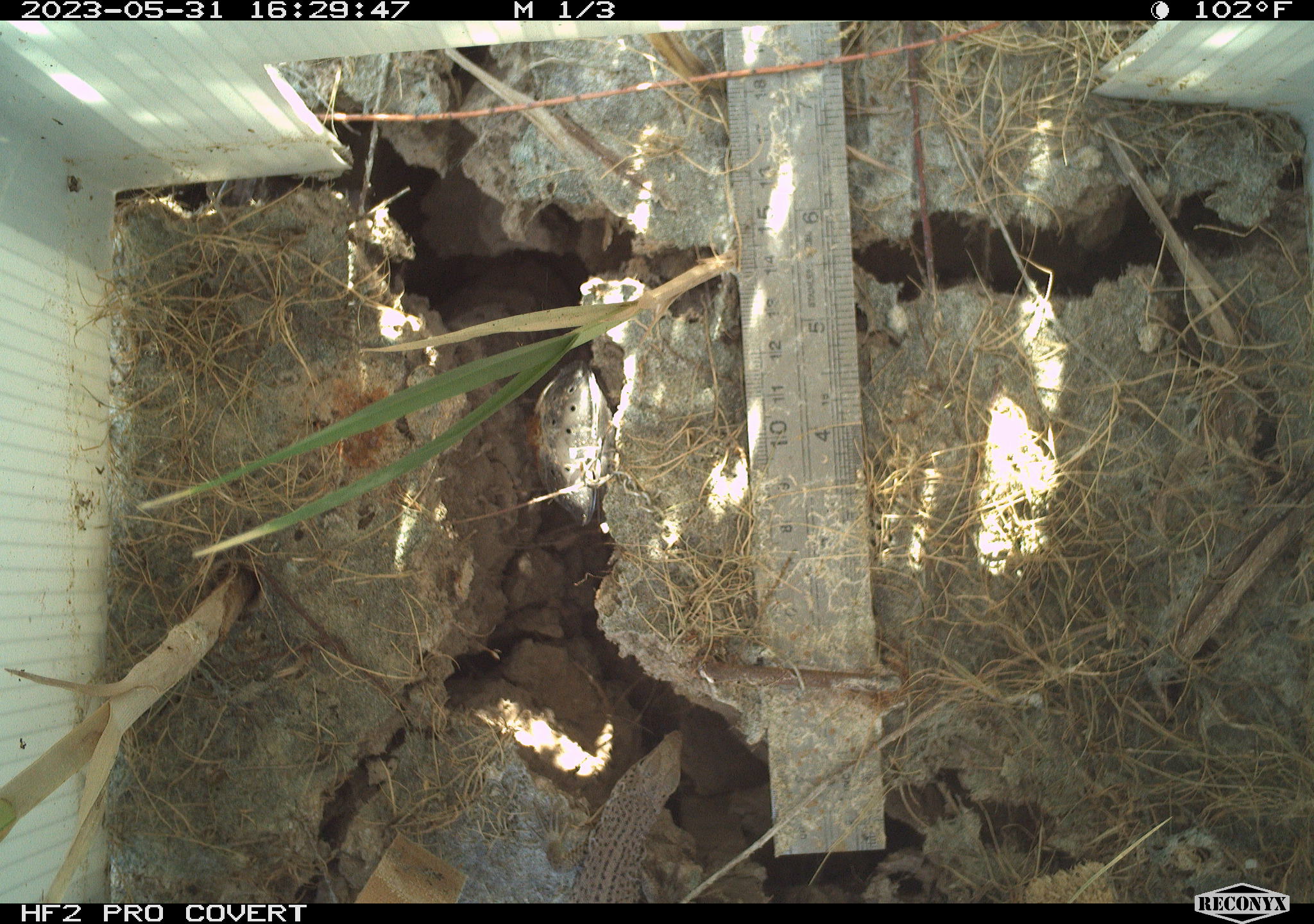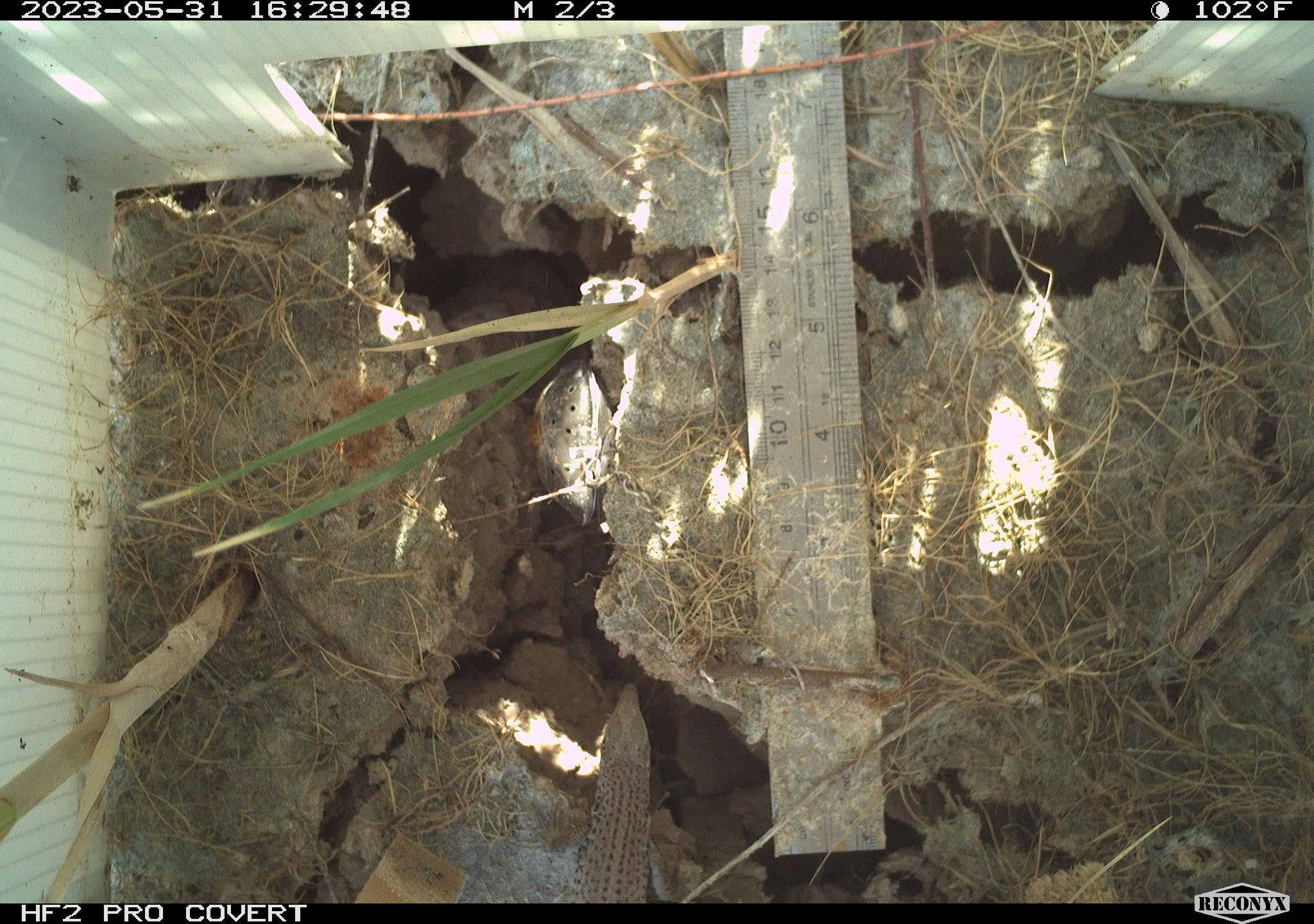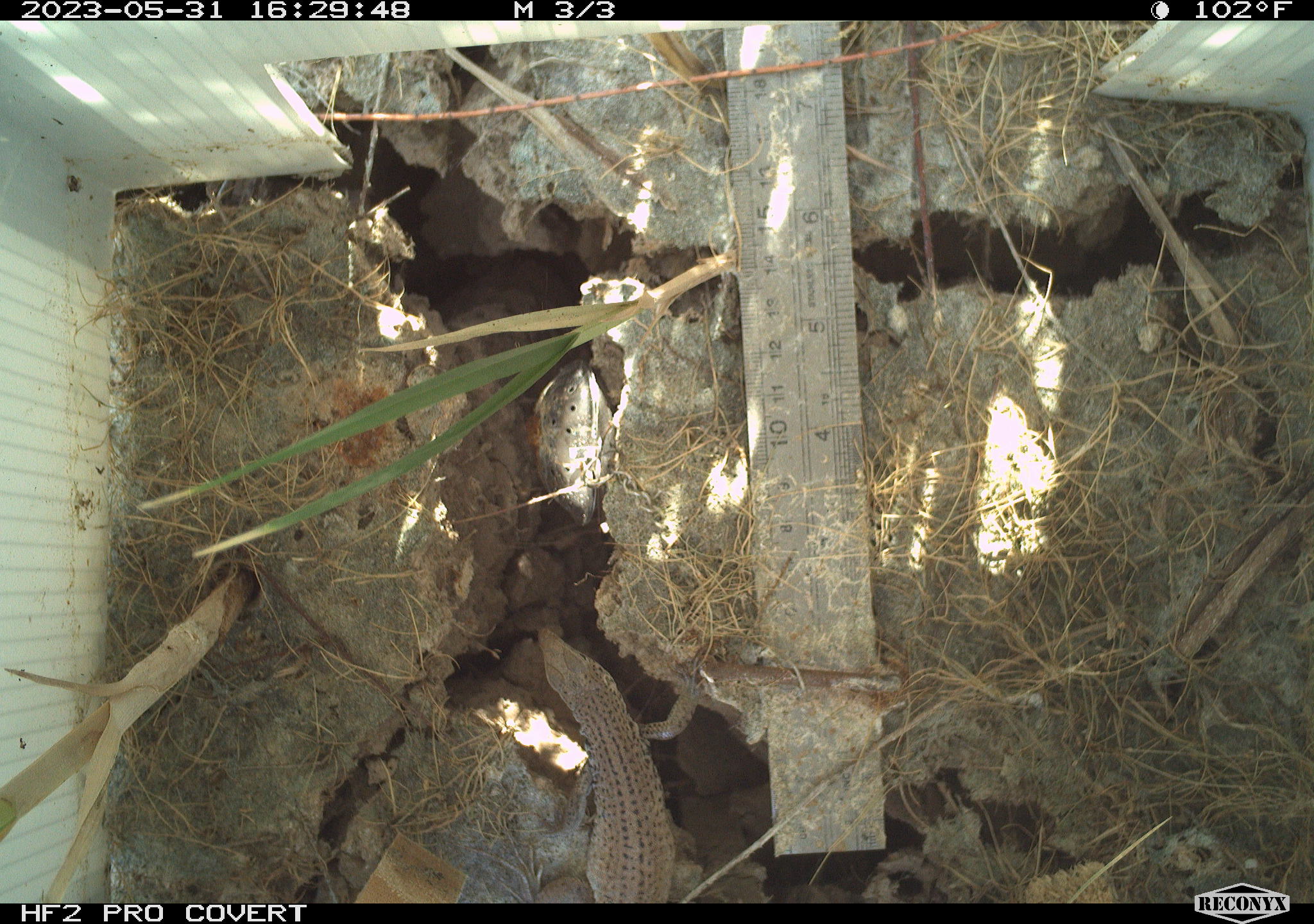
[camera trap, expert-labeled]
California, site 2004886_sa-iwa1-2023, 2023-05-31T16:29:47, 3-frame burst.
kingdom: Animalia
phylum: Chordata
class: Reptilia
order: Squamata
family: Teiidae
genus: Aspidoscelis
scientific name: Aspidoscelis tigris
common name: western whiptail